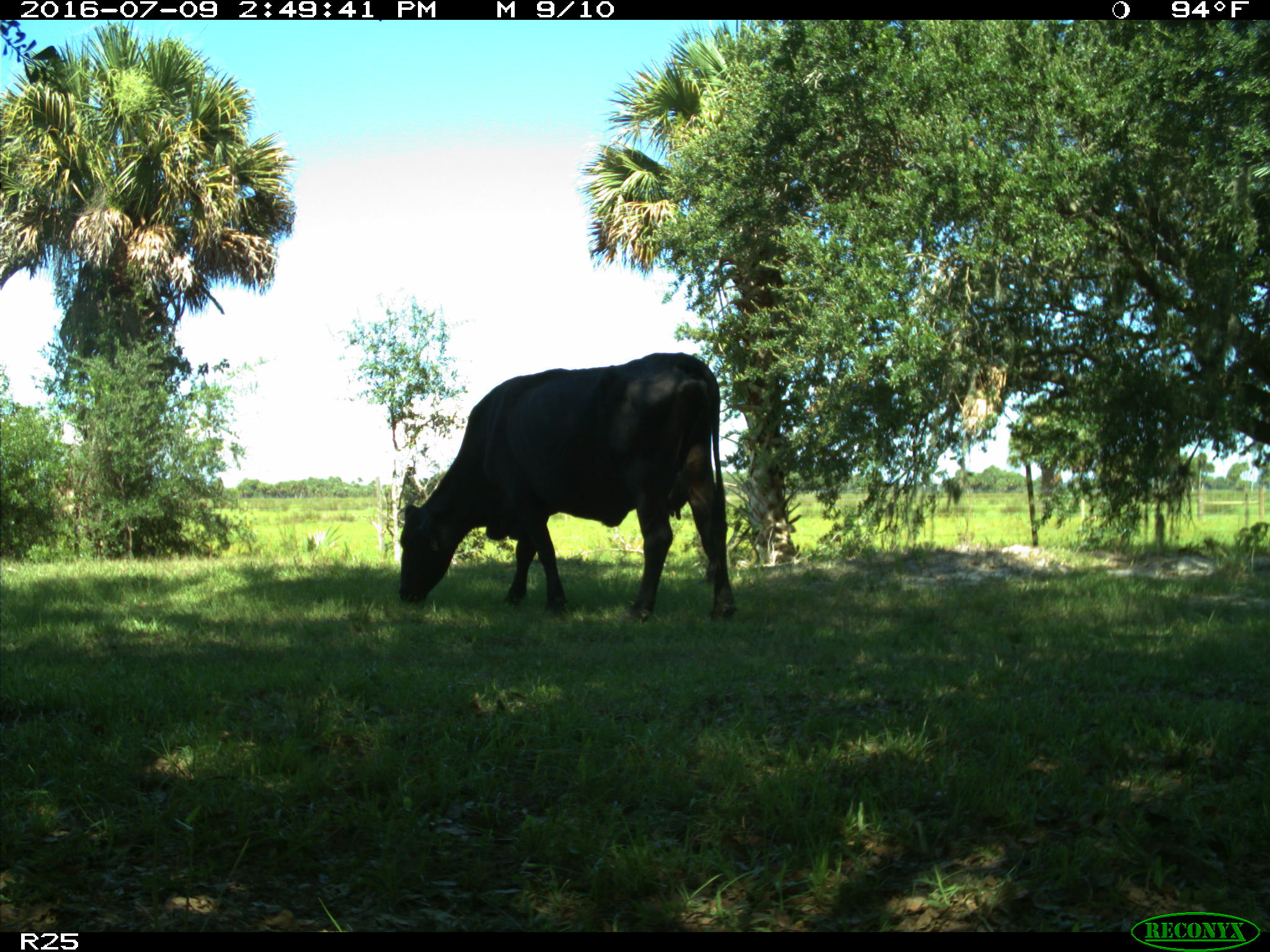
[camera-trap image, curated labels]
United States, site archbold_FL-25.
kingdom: Animalia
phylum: Chordata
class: Mammalia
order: Artiodactyla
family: Bovidae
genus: Bos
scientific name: Bos taurus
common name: domestic cow